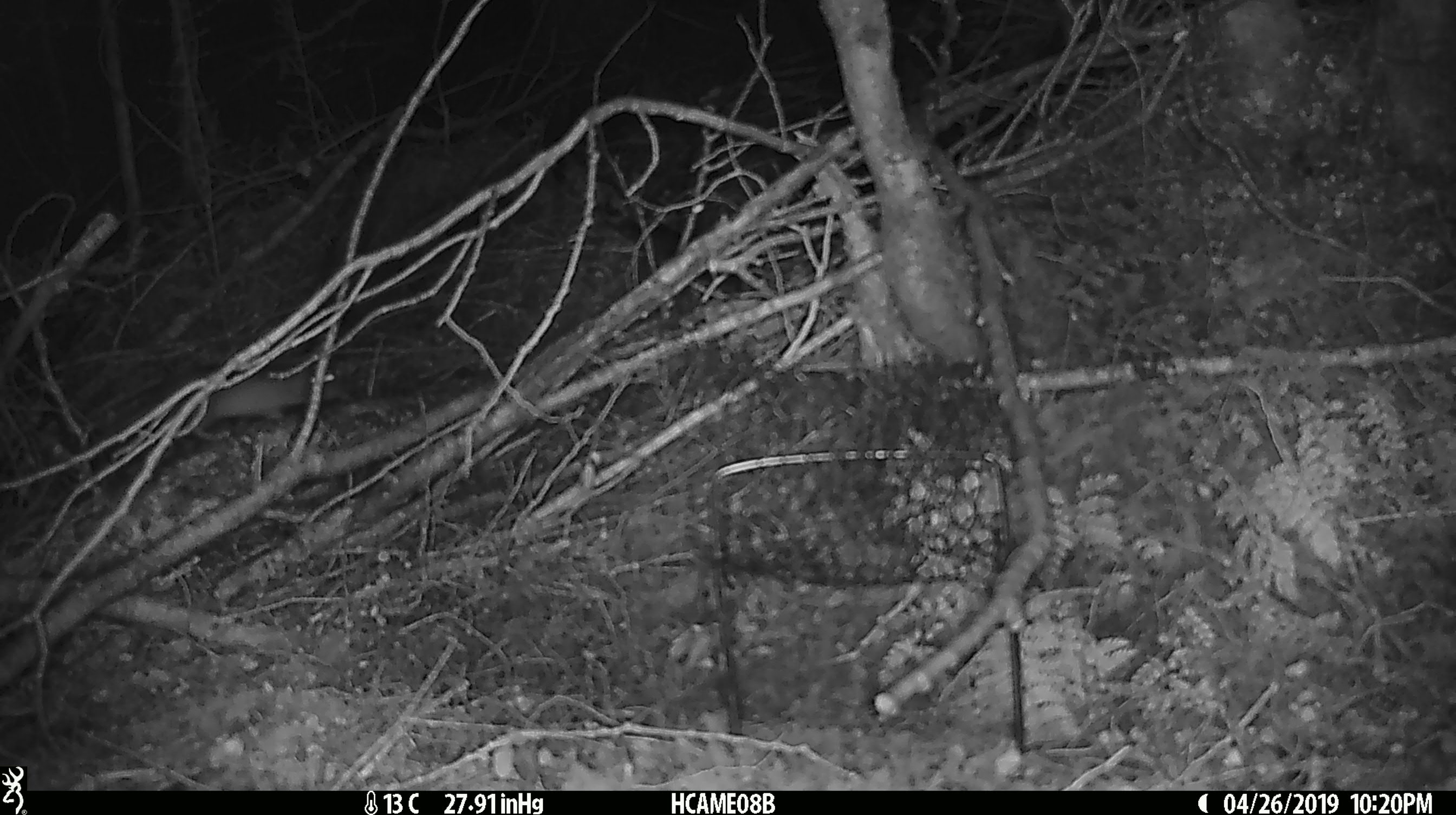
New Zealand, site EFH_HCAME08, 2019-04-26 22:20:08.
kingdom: Animalia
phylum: Chordata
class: Mammalia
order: Rodentia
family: Muridae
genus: Rattus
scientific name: Rattus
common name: rat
Rat (Rattus).